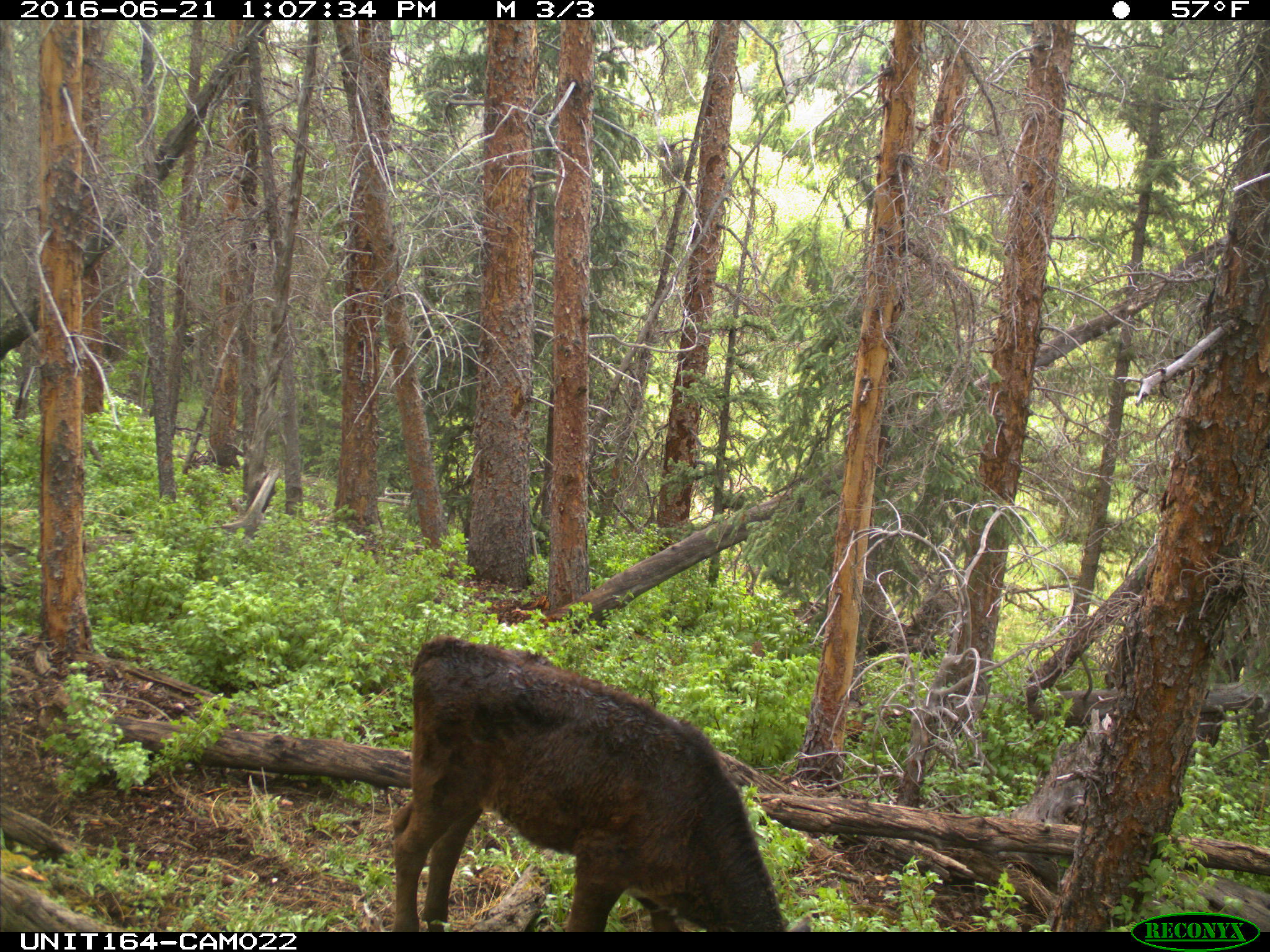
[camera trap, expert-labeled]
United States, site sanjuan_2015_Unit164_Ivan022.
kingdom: Animalia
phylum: Chordata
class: Mammalia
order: Artiodactyla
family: Bovidae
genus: Bos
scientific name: Bos taurus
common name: domestic cow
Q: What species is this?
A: Bos taurus (domestic cow).